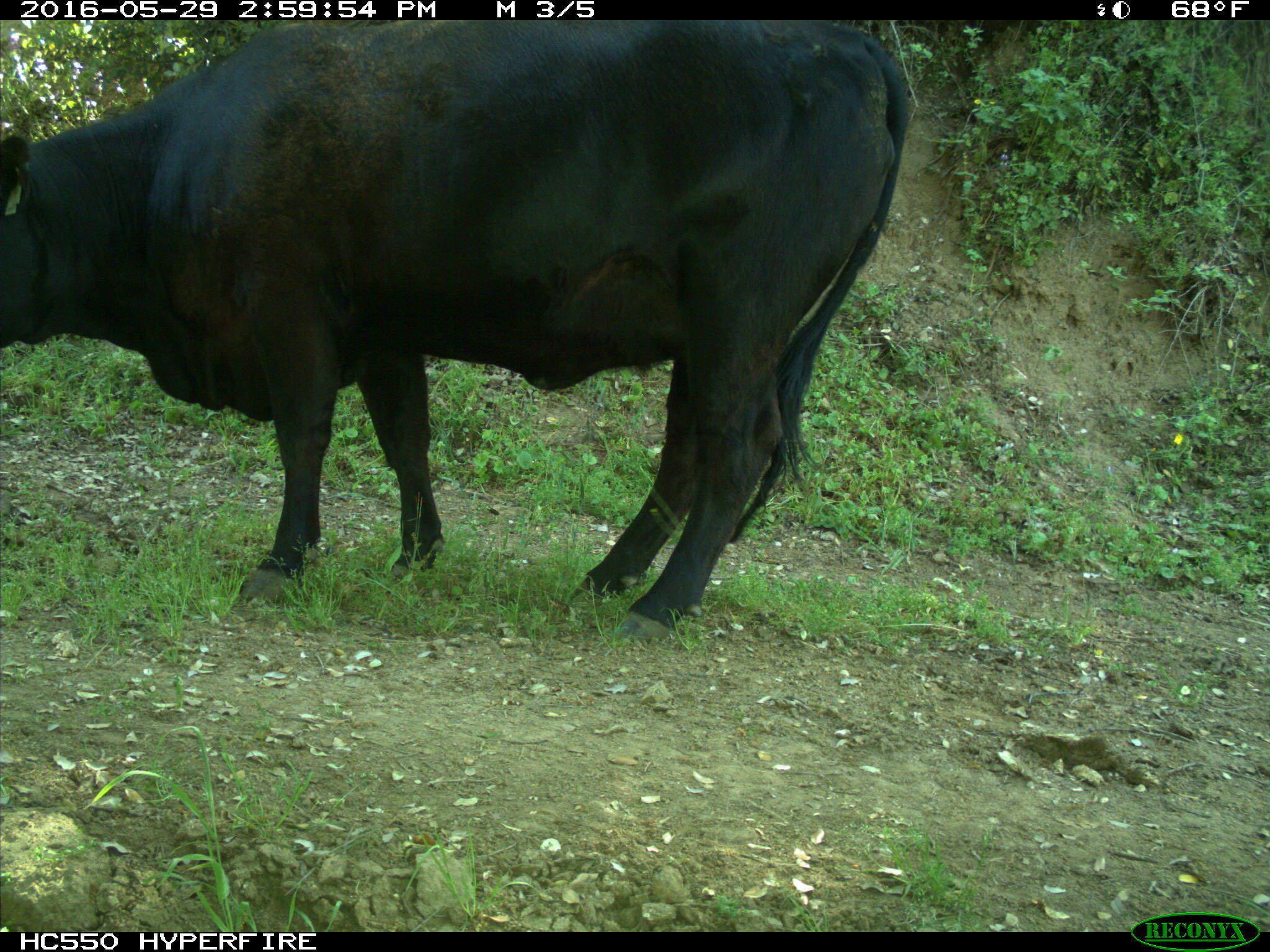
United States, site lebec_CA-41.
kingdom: Animalia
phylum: Chordata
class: Mammalia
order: Artiodactyla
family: Bovidae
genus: Bos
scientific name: Bos taurus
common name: domestic cow